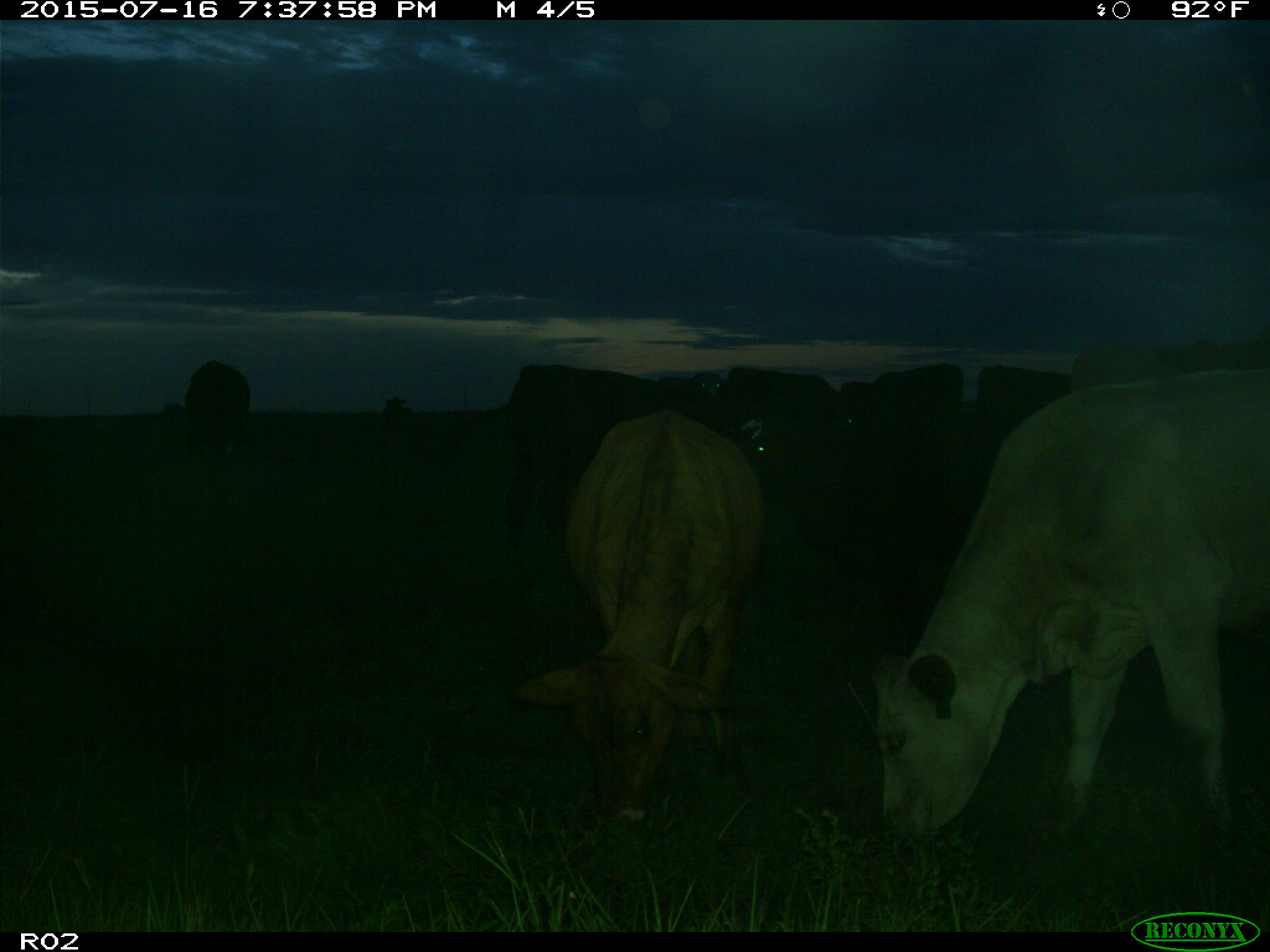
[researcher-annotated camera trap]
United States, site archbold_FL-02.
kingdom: Animalia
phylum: Chordata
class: Mammalia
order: Artiodactyla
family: Bovidae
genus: Bos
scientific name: Bos taurus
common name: domestic cow